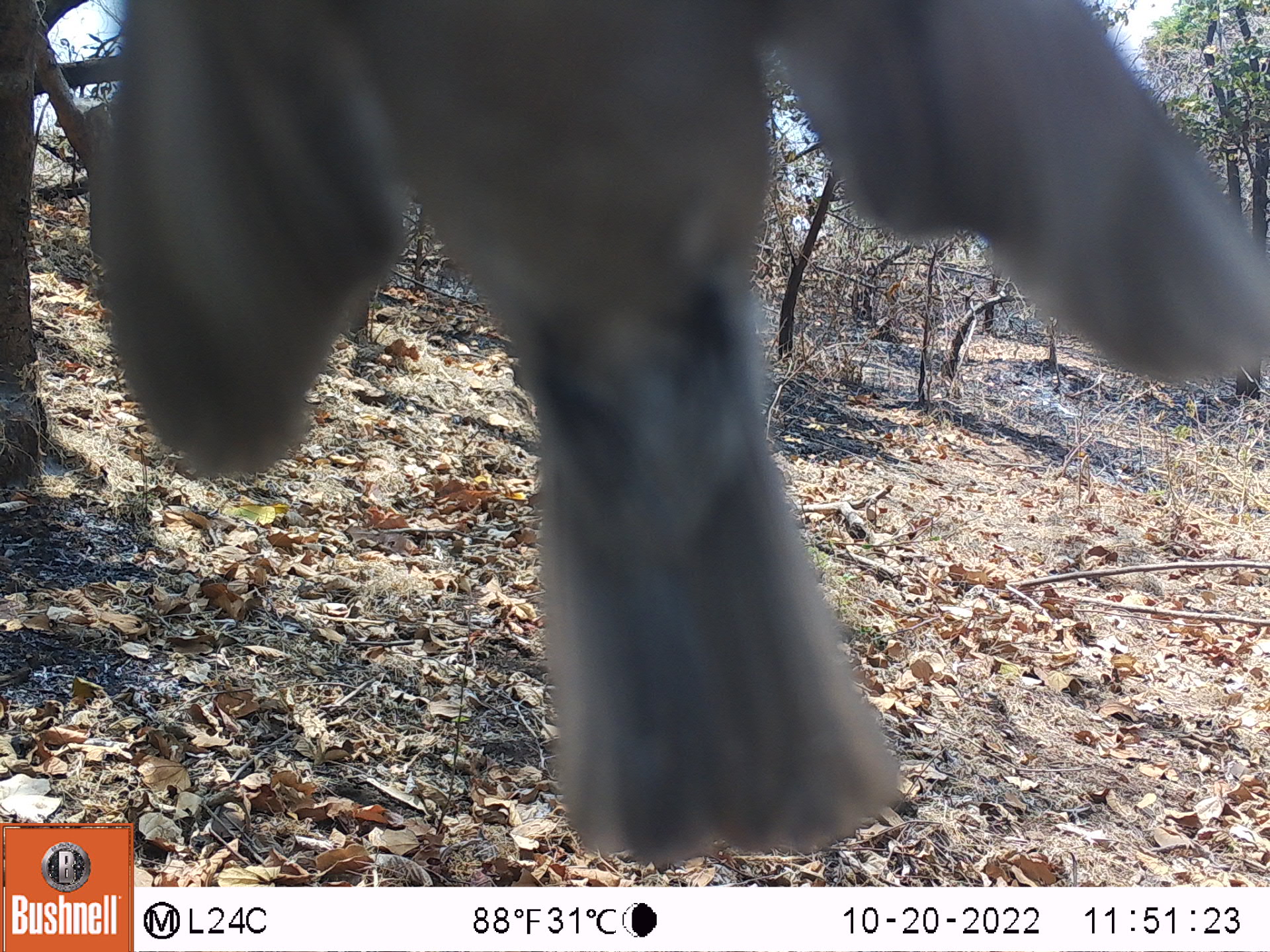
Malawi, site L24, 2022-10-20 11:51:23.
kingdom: Animalia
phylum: Chordata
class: Aves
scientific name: Aves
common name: bird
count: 1